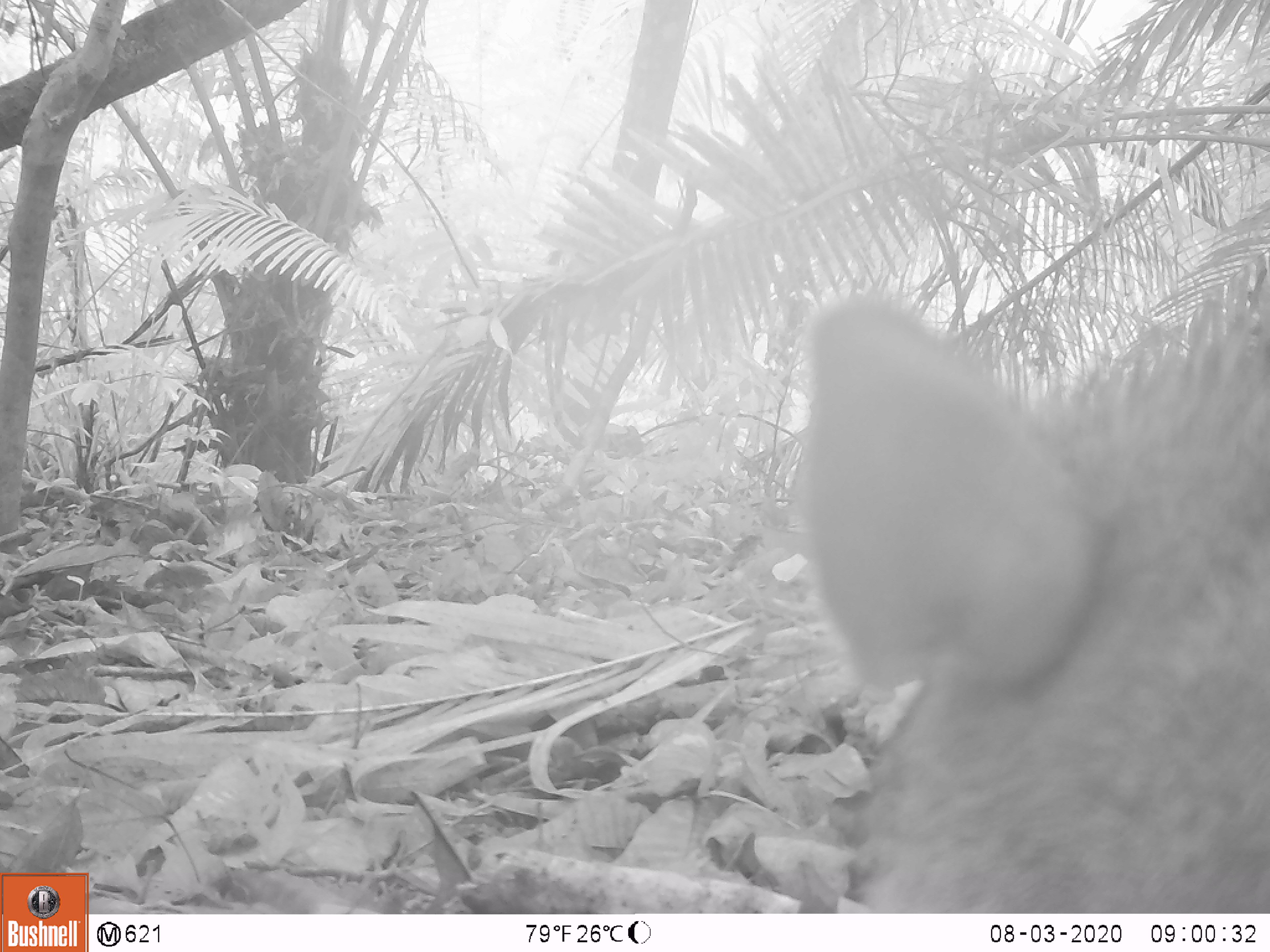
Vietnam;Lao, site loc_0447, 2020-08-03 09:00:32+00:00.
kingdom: Animalia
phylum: Chordata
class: Mammalia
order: Artiodactyla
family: Suidae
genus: Sus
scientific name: Sus scrofa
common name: eurasian wild pig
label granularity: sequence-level